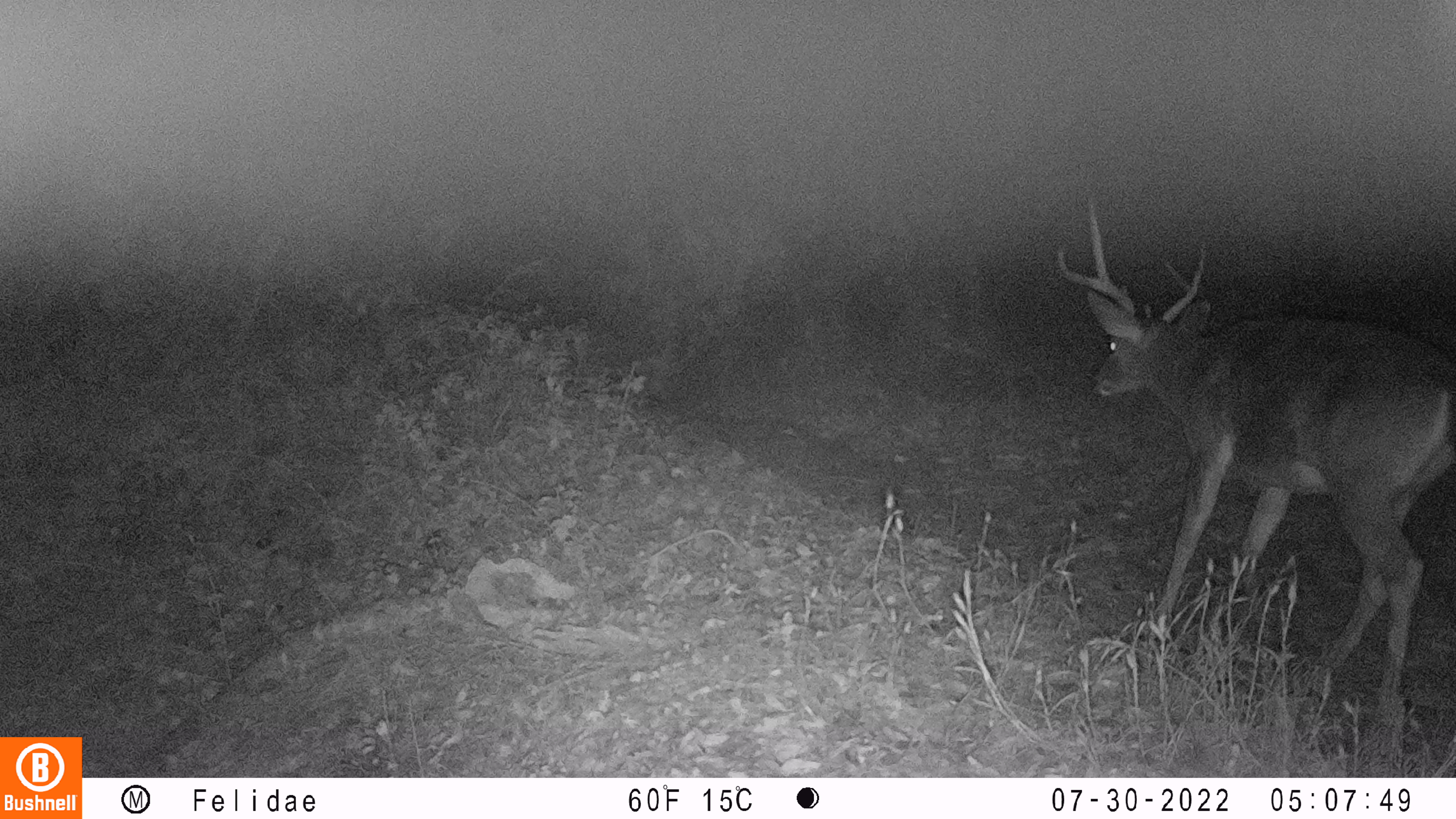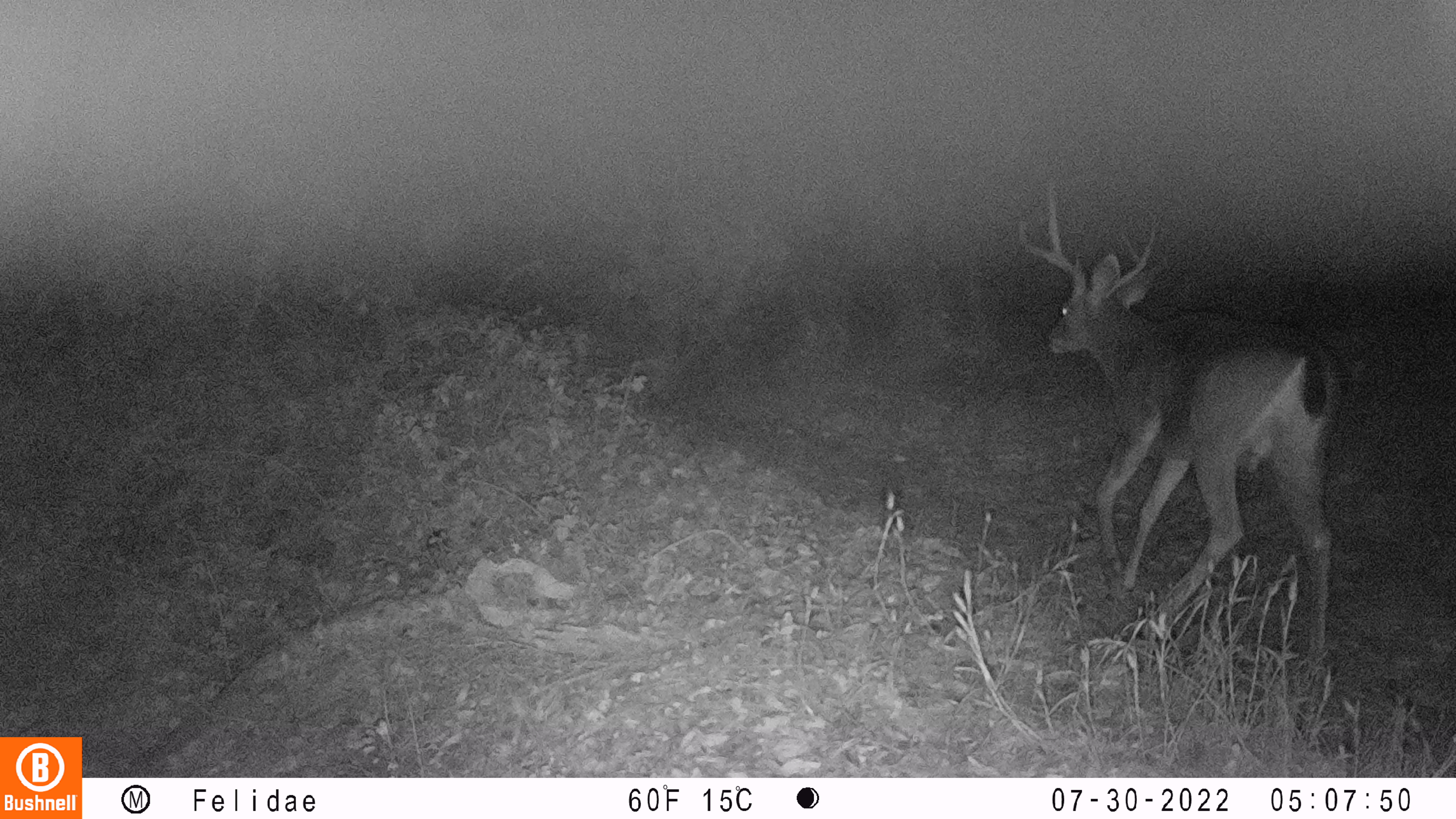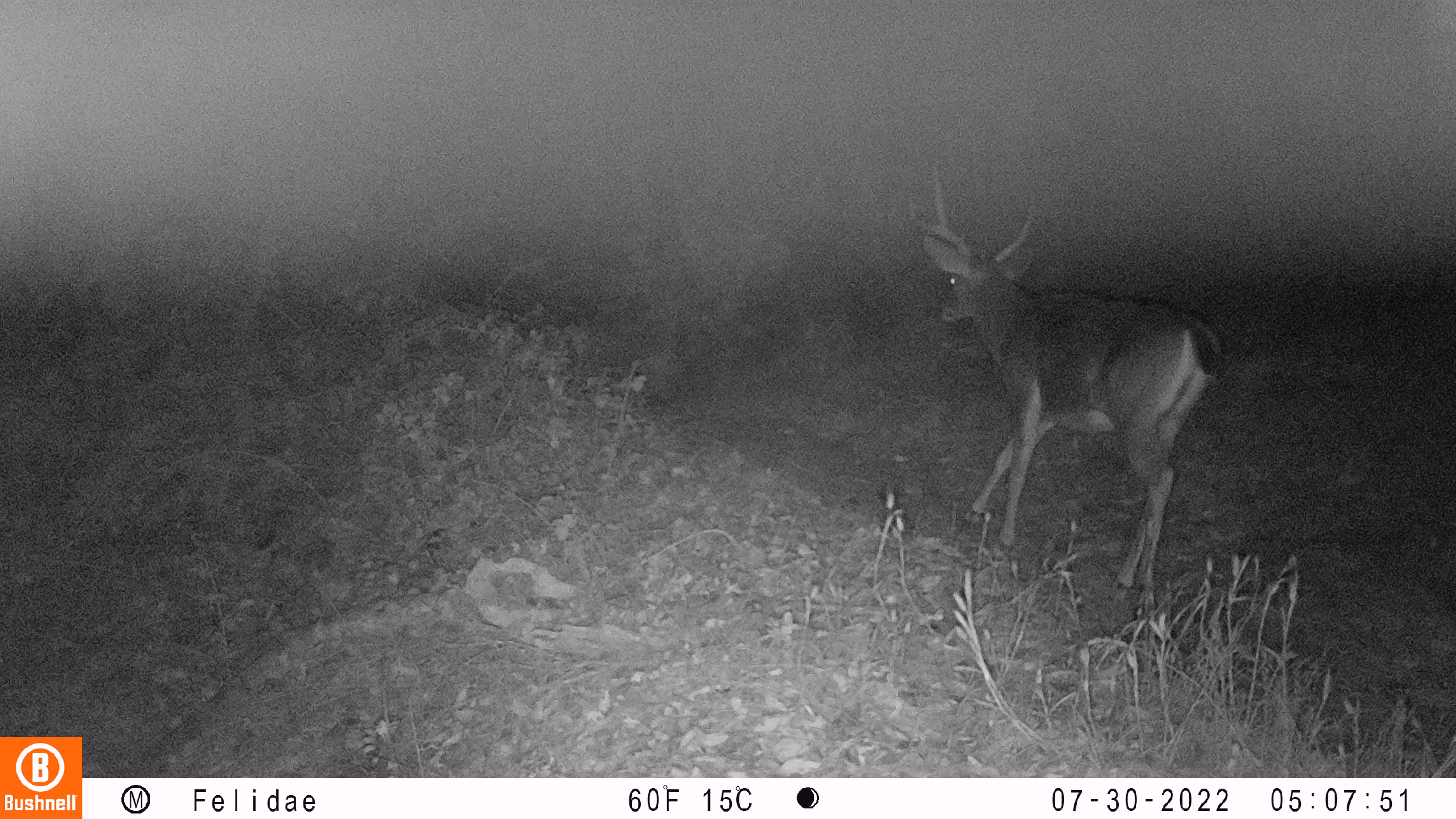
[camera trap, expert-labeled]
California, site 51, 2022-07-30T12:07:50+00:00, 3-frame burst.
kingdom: Animalia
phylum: Chordata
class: Mammalia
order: Artiodactyla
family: Cervidae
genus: Odocoileus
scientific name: Odocoileus hemionus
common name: mule deer